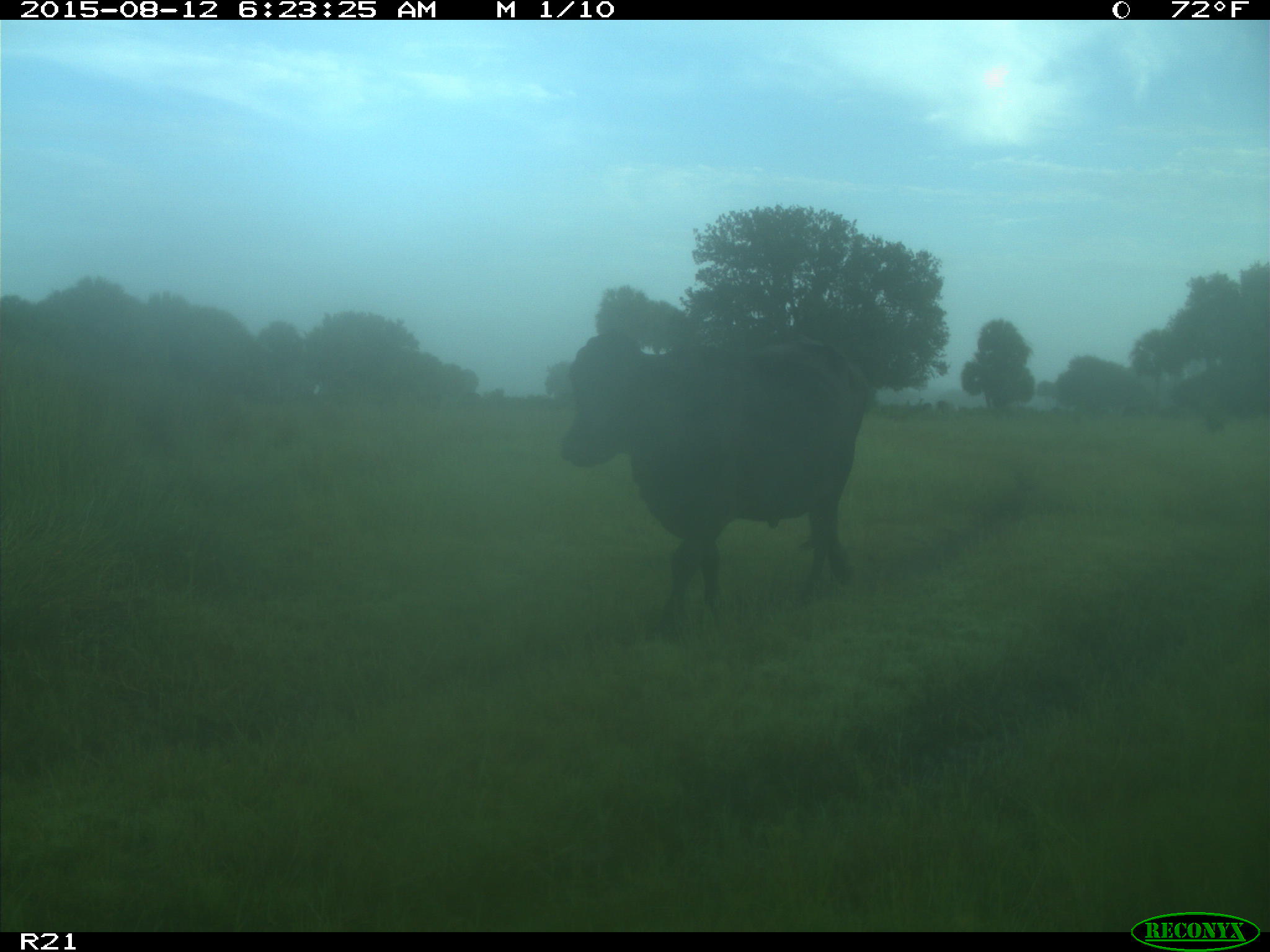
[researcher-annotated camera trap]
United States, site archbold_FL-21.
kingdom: Animalia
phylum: Chordata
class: Mammalia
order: Artiodactyla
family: Bovidae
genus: Bos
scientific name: Bos taurus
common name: domestic cow